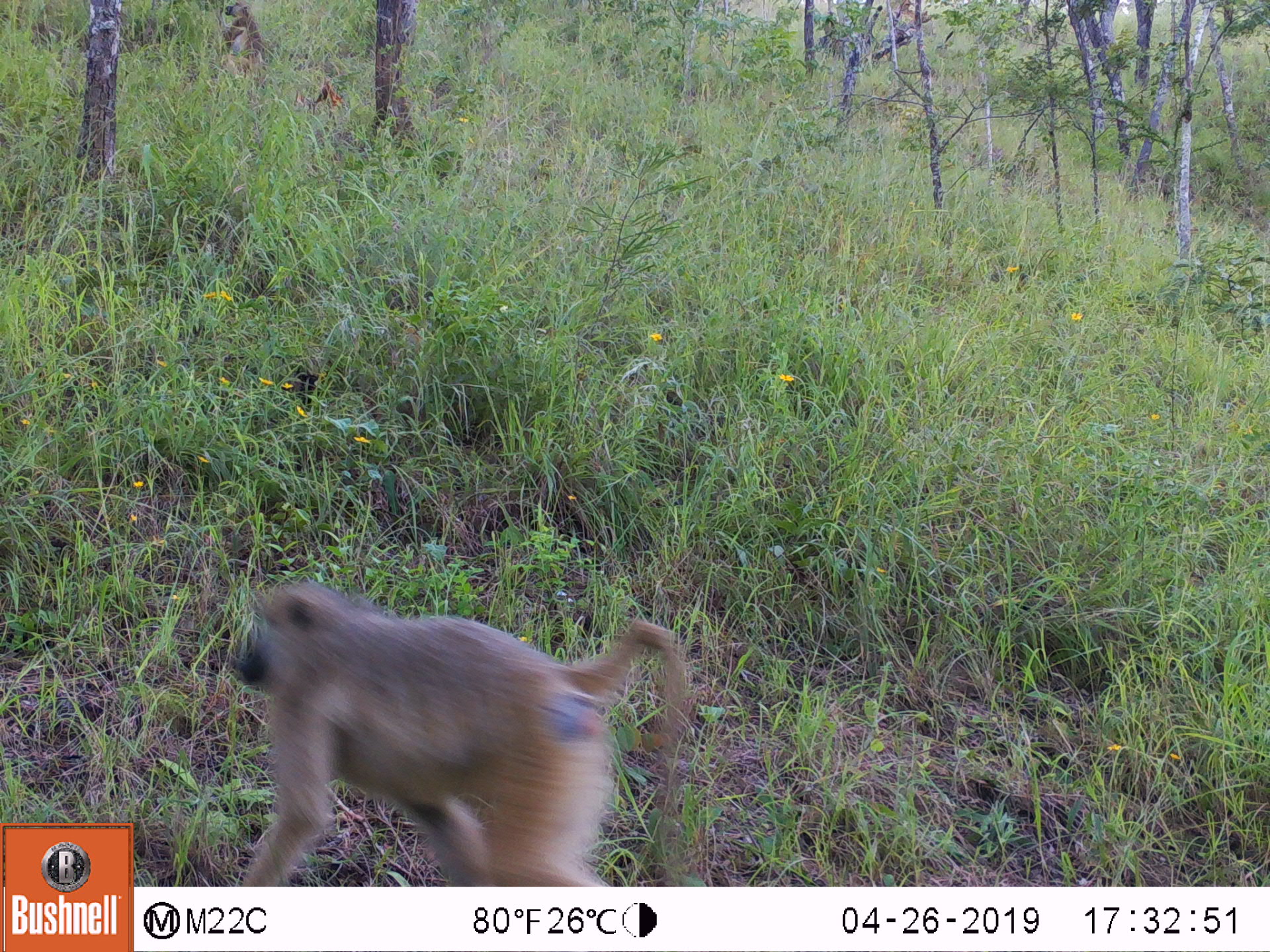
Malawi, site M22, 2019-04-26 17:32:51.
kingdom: Animalia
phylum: Chordata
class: Mammalia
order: Primates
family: Cercopithecidae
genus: Papio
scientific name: Papio cynocephalus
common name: yellow baboon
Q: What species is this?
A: Yellow baboon (Papio cynocephalus).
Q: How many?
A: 2.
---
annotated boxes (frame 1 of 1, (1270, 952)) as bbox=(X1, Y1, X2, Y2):
yellow baboon: bbox=(212, 568, 694, 886); bbox=(219, 1, 267, 66)